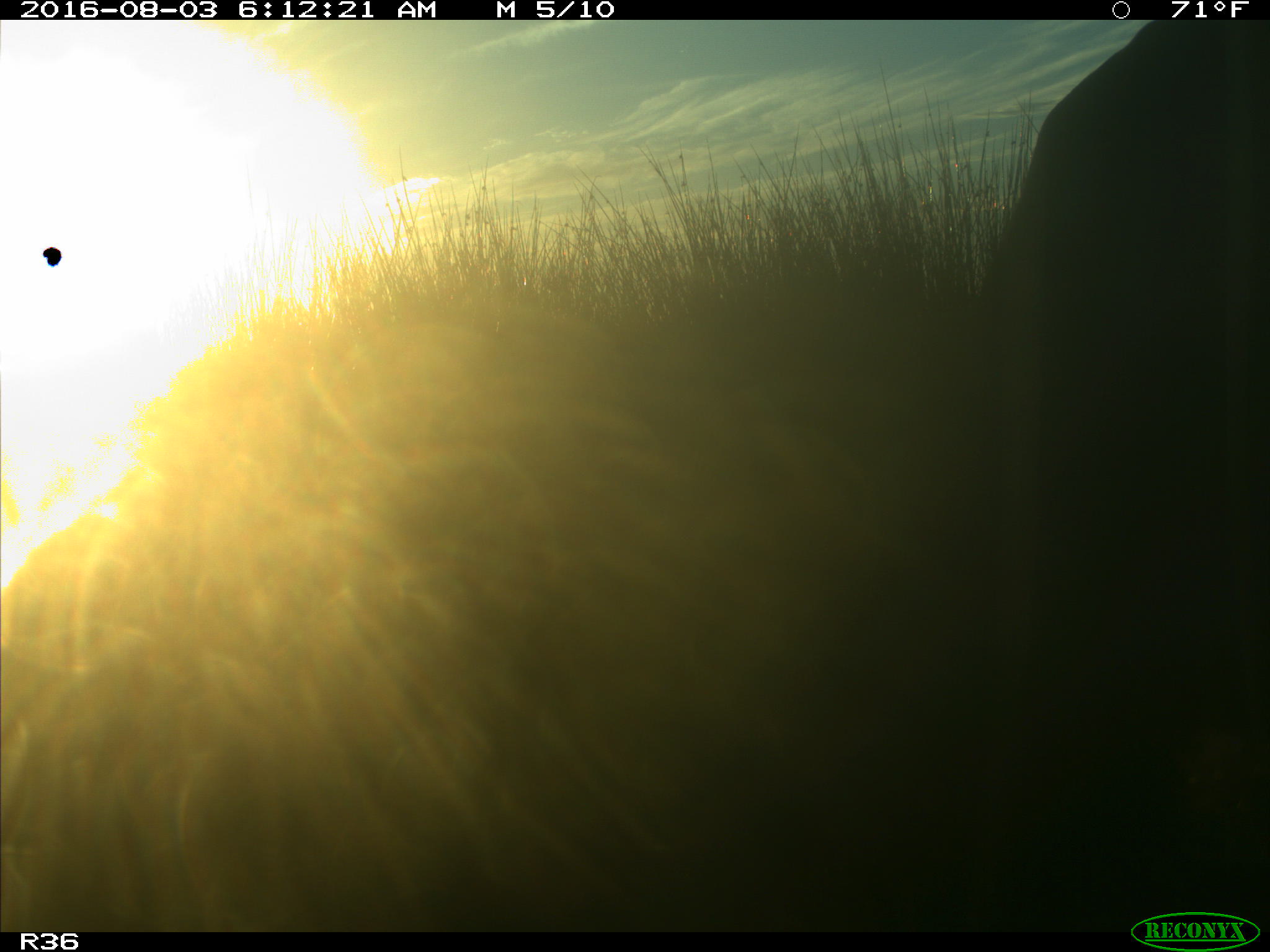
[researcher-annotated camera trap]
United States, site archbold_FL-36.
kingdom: Animalia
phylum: Chordata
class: Mammalia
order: Artiodactyla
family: Bovidae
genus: Bos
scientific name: Bos taurus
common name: domestic cow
Bos taurus (domestic cow).